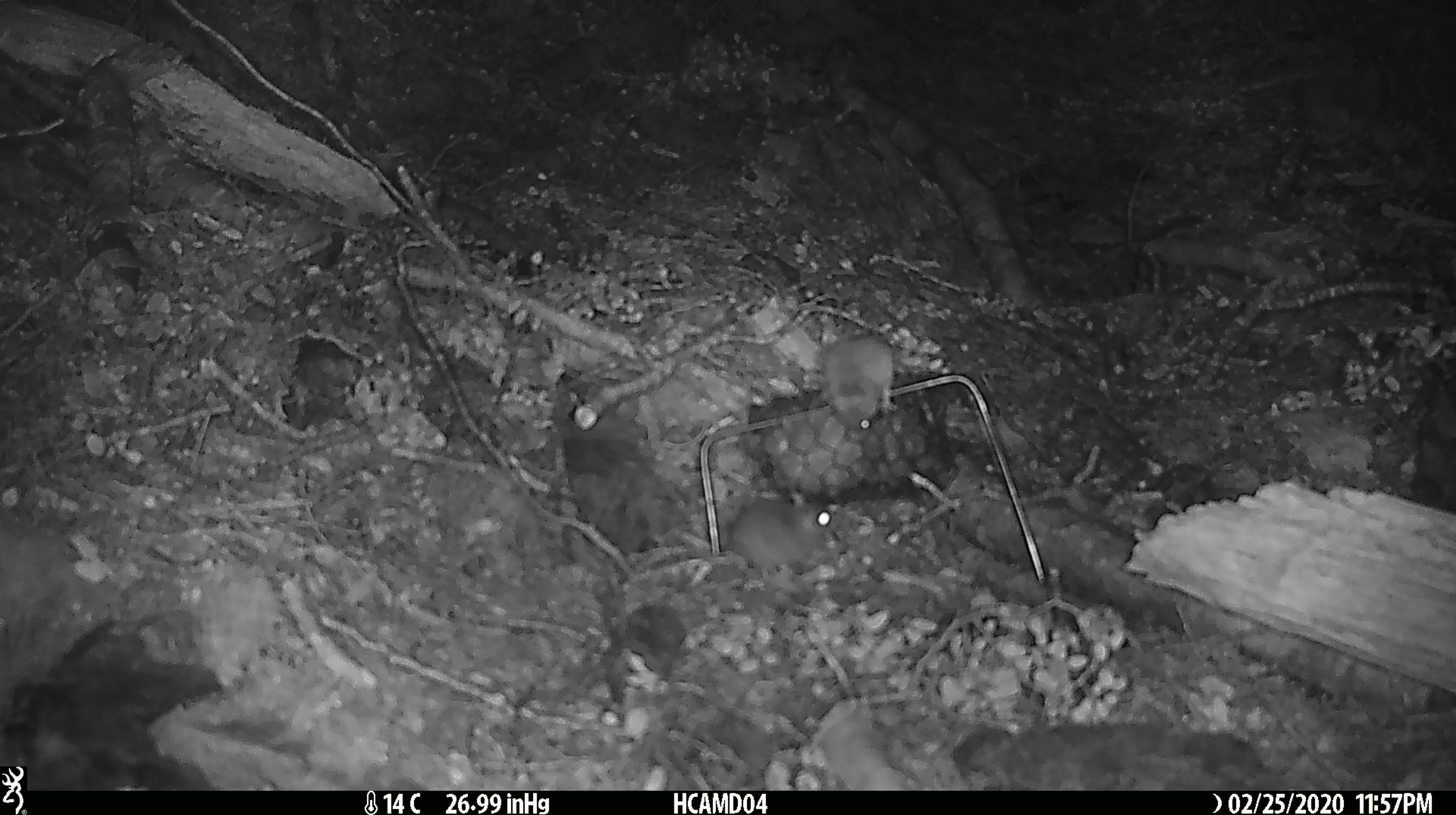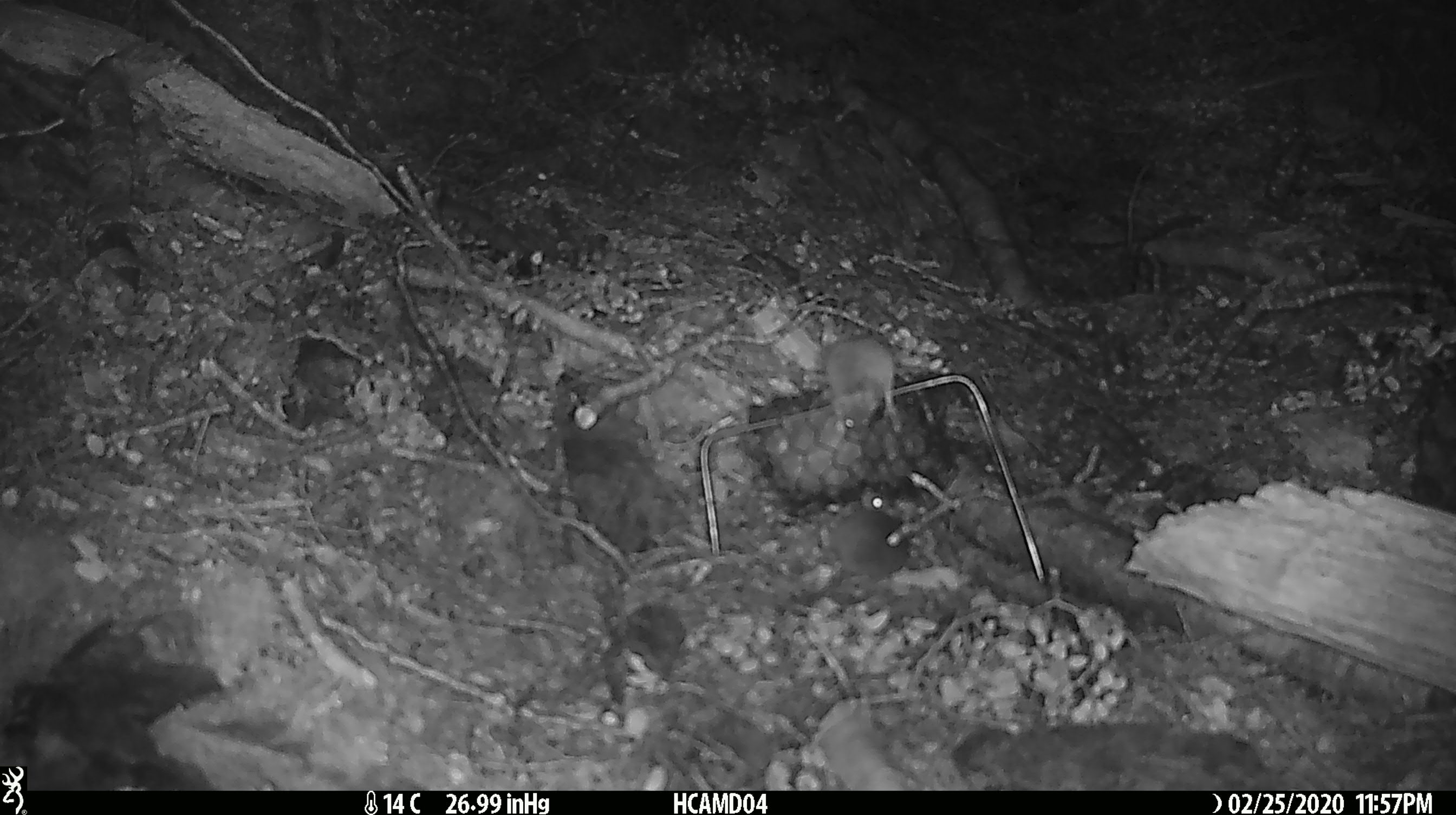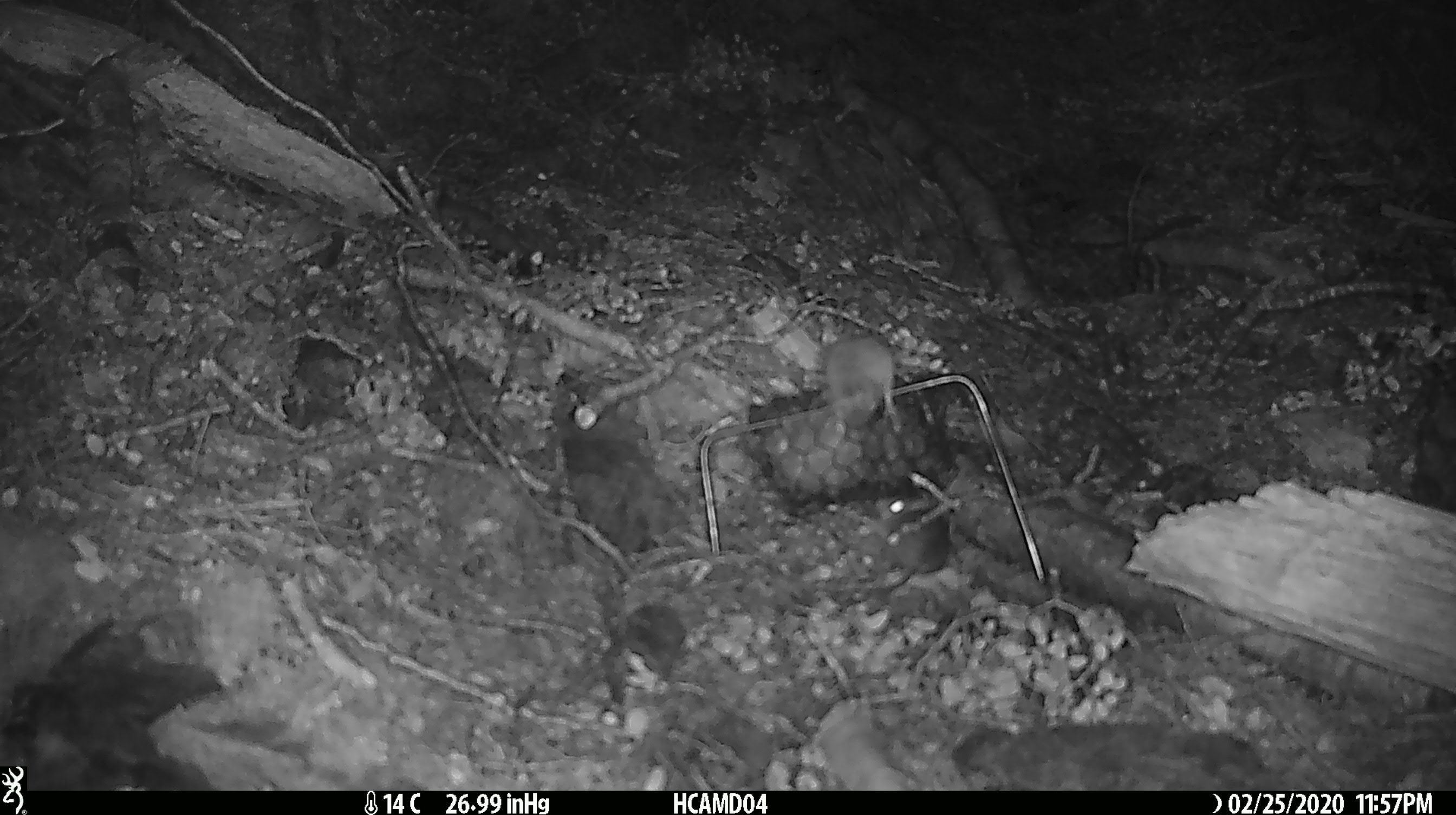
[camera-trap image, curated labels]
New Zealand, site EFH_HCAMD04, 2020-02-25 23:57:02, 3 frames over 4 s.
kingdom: Animalia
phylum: Chordata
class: Mammalia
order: Rodentia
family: Muridae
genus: Mus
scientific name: Mus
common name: mouse